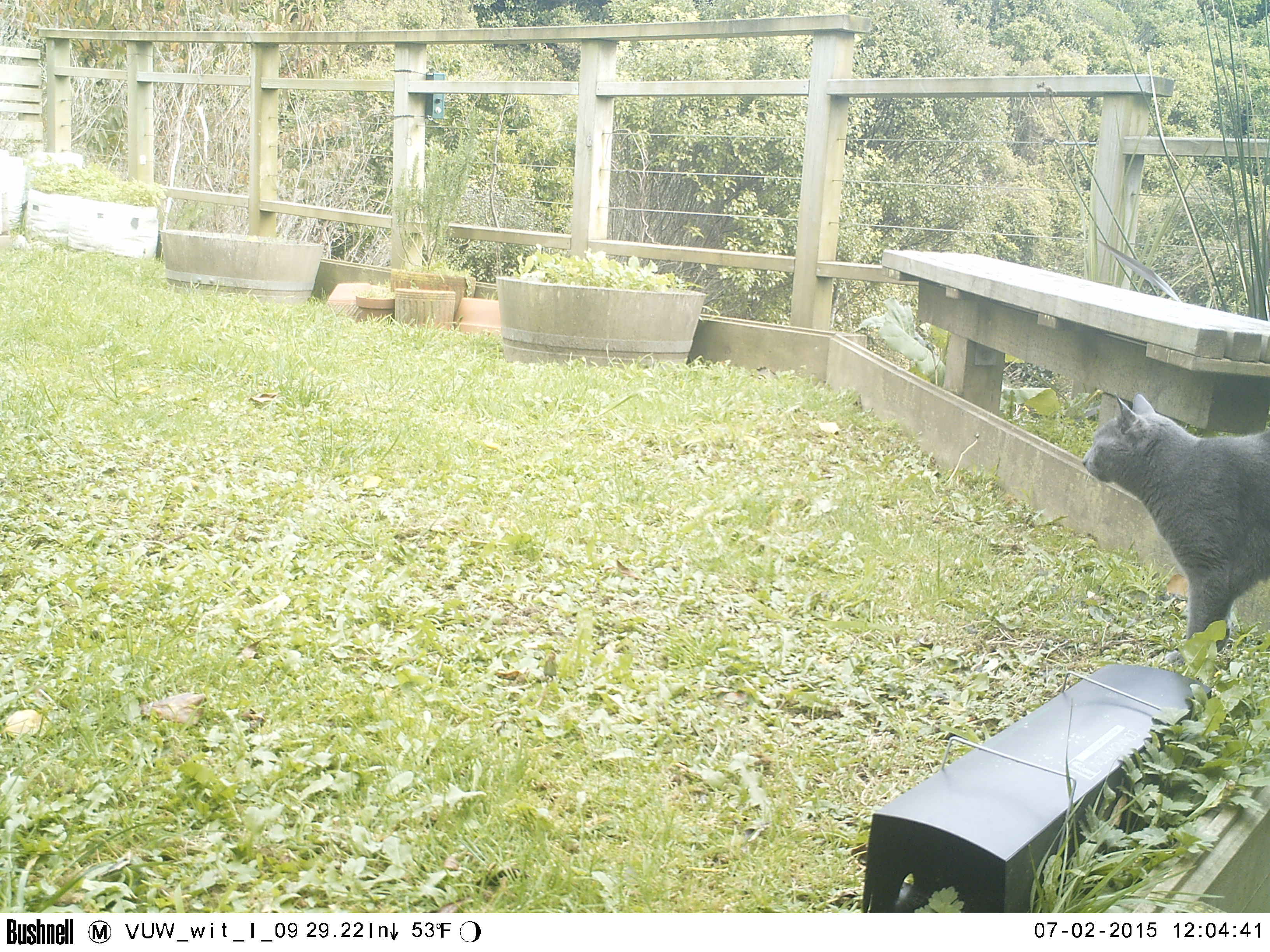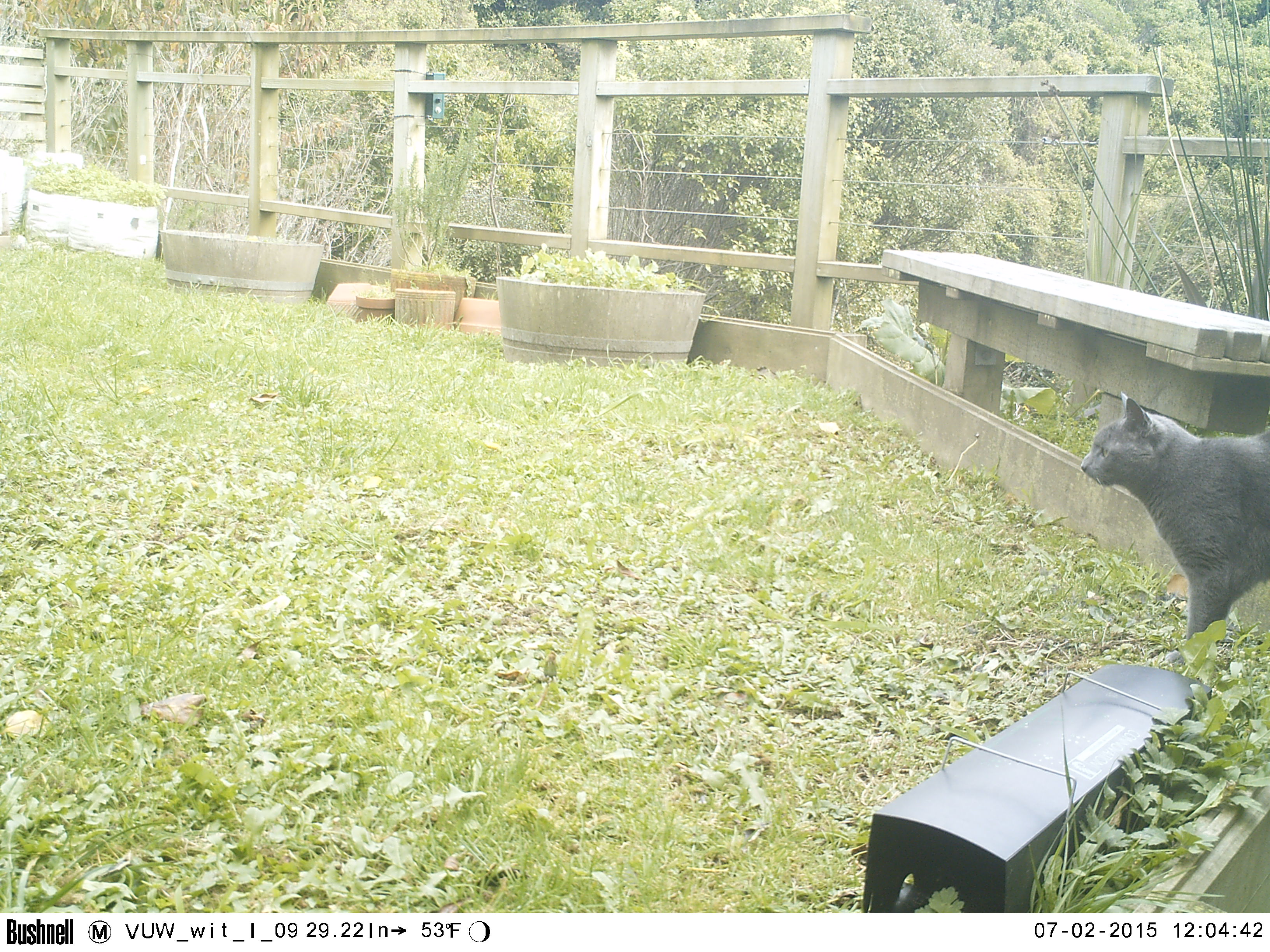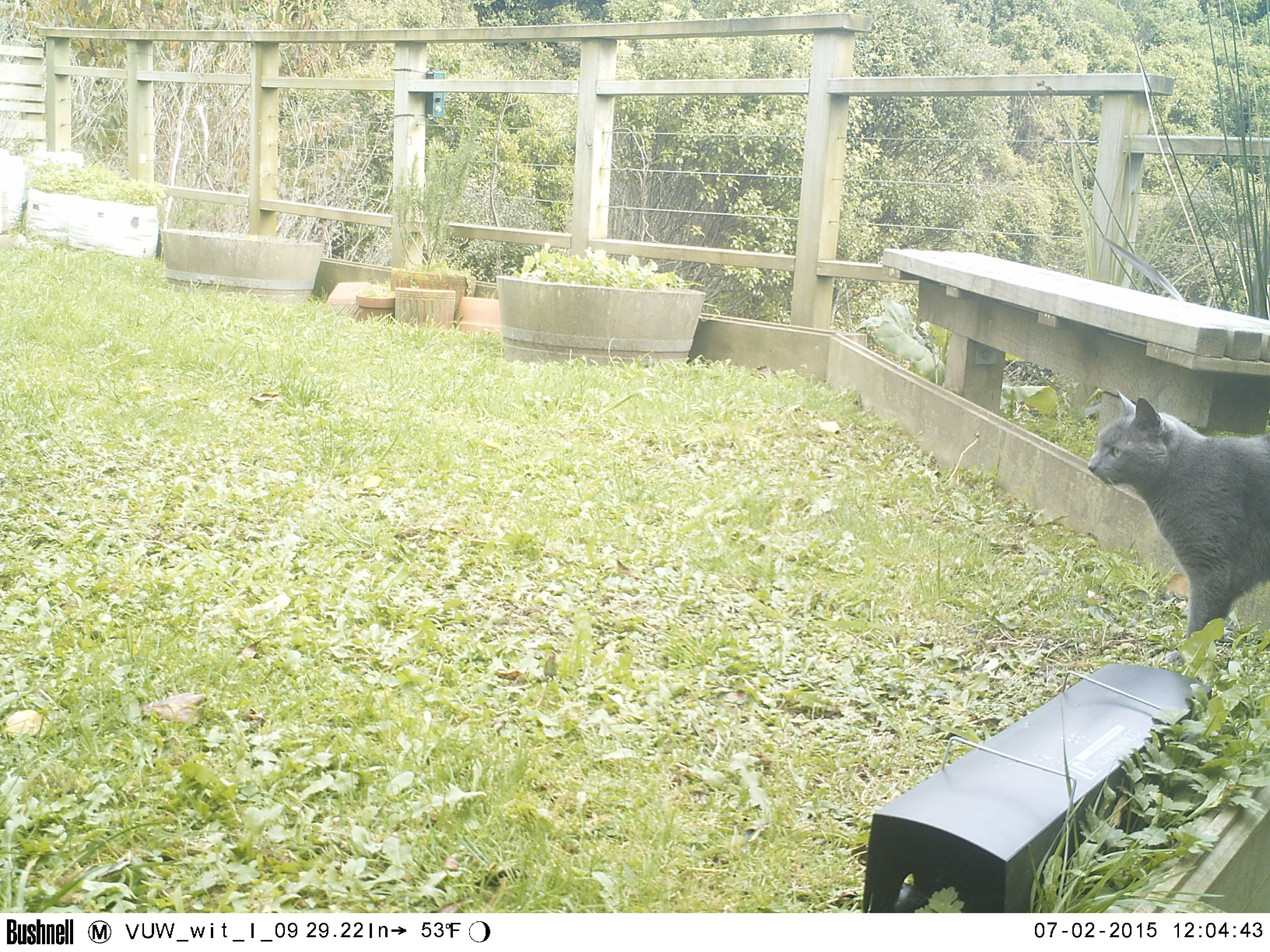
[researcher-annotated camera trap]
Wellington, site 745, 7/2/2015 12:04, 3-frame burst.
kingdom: Animalia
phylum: Chordata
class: Mammalia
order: Carnivora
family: Felidae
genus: Felis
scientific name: Felis catus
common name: cat